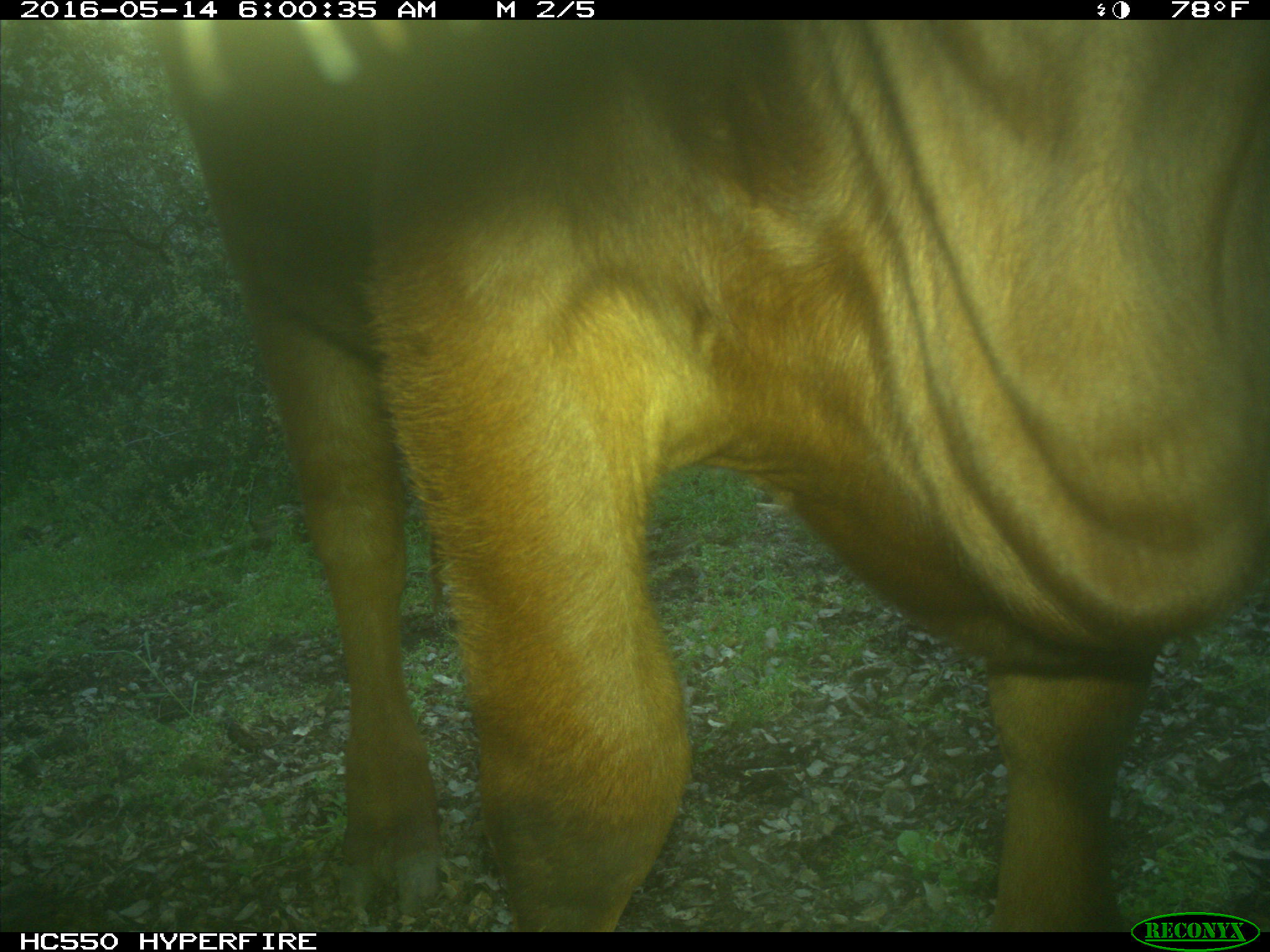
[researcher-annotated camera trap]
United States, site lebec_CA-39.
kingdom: Animalia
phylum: Chordata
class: Mammalia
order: Artiodactyla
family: Bovidae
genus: Bos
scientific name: Bos taurus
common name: domestic cow